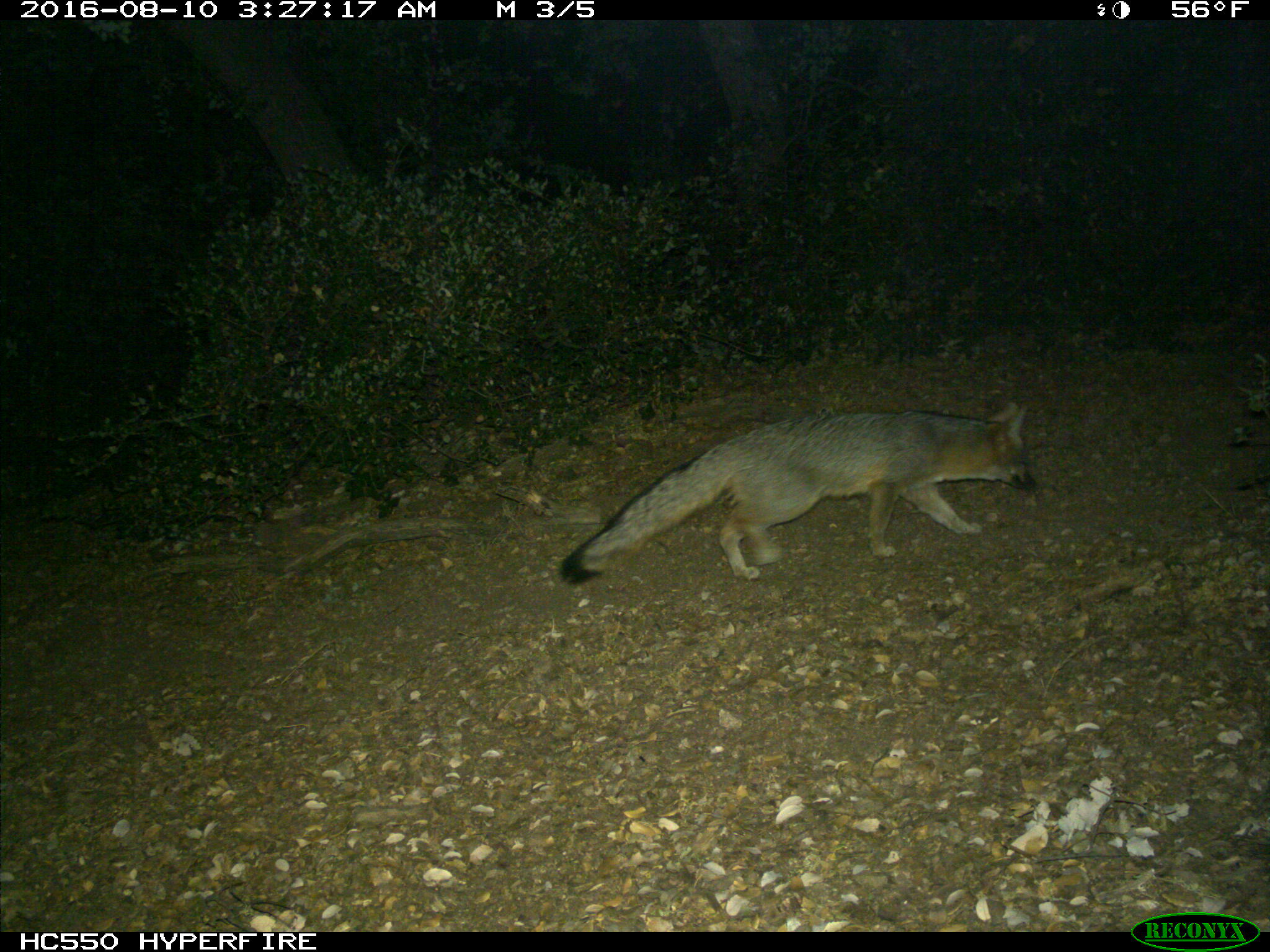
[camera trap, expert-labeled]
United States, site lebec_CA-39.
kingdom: Animalia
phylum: Chordata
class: Mammalia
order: Carnivora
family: Canidae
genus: Urocyon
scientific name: Urocyon cinereoargenteus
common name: gray fox